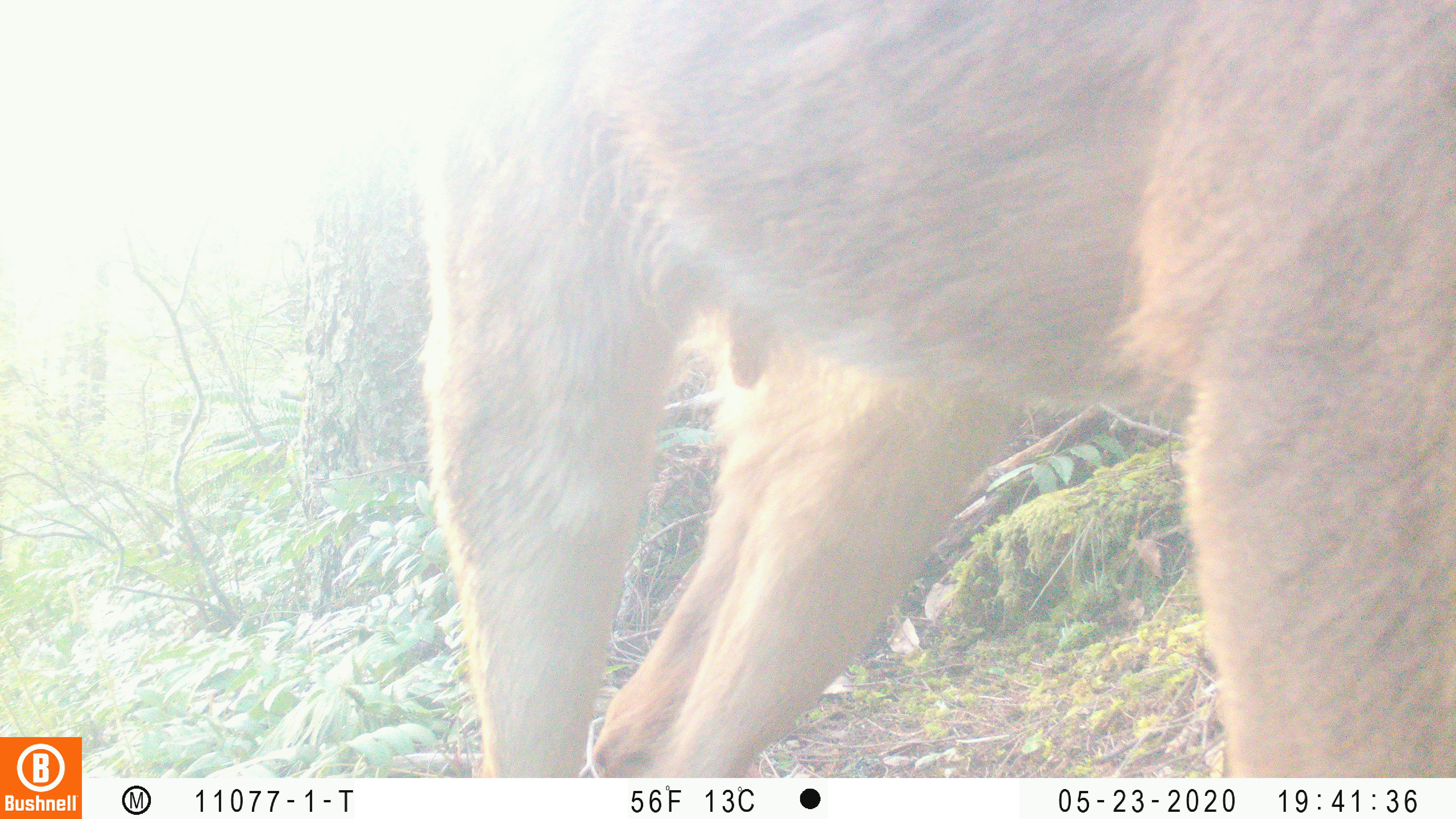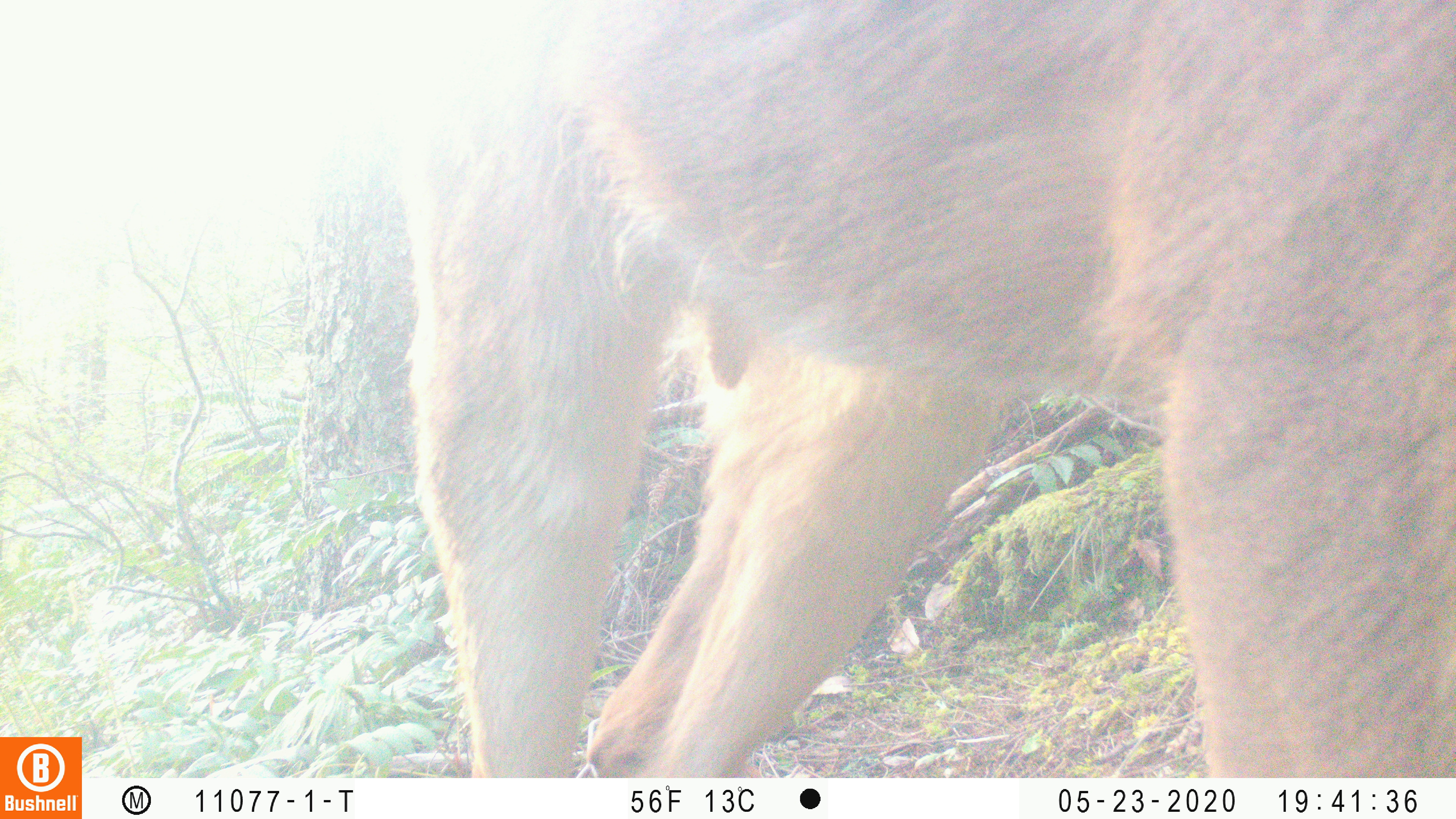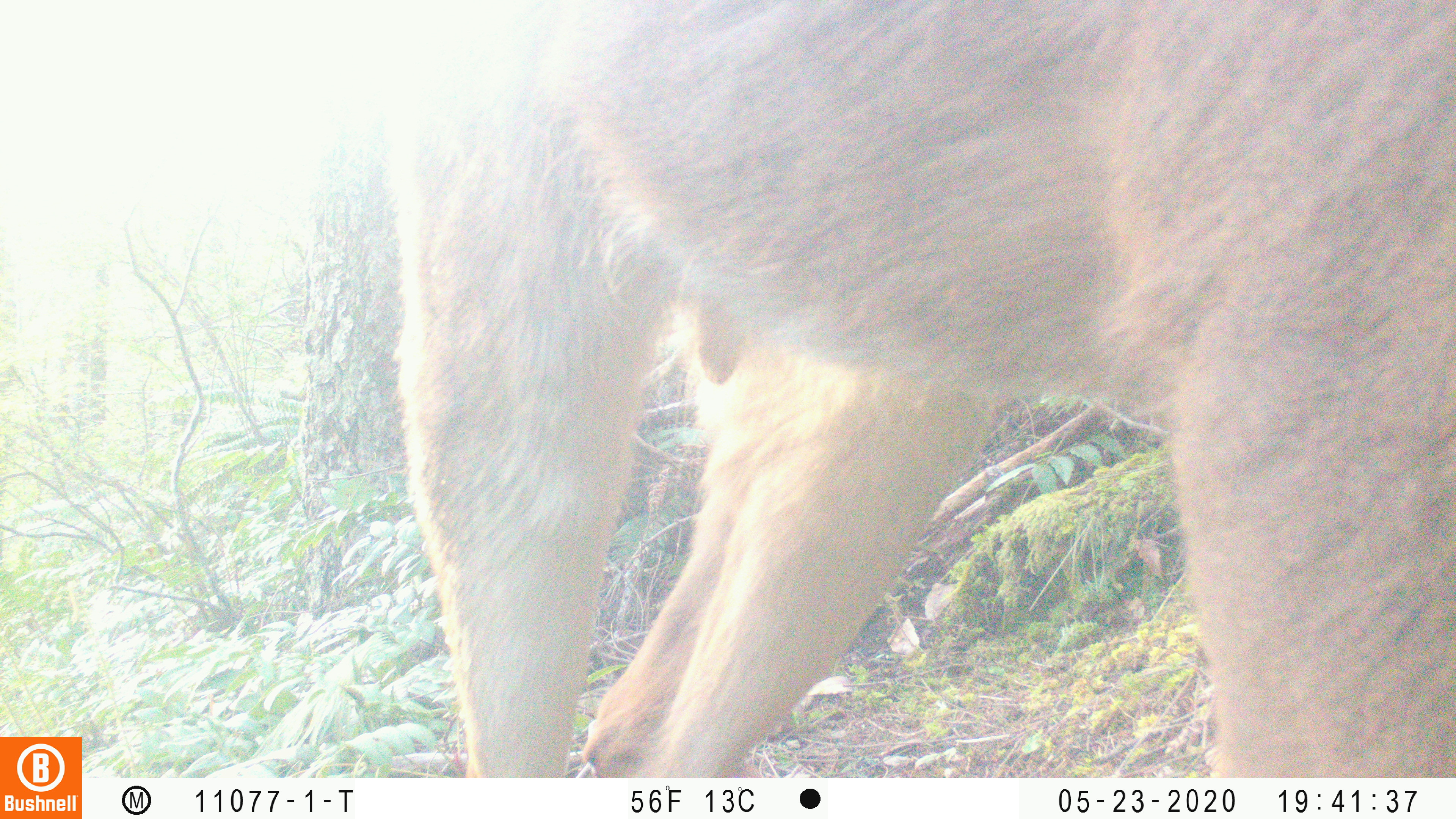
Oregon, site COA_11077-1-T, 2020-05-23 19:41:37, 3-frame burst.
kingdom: Animalia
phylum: Chordata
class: Mammalia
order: Artiodactyla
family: Cervidae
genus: Odocoileus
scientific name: Odocoileus hemionus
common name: black-tailed deer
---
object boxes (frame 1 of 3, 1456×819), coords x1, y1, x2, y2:
black-tailed deer: 400, 0, 1451, 766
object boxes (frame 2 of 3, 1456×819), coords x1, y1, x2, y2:
black-tailed deer: 400, 2, 1453, 772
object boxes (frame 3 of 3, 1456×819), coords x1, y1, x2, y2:
black-tailed deer: 374, 1, 1453, 765